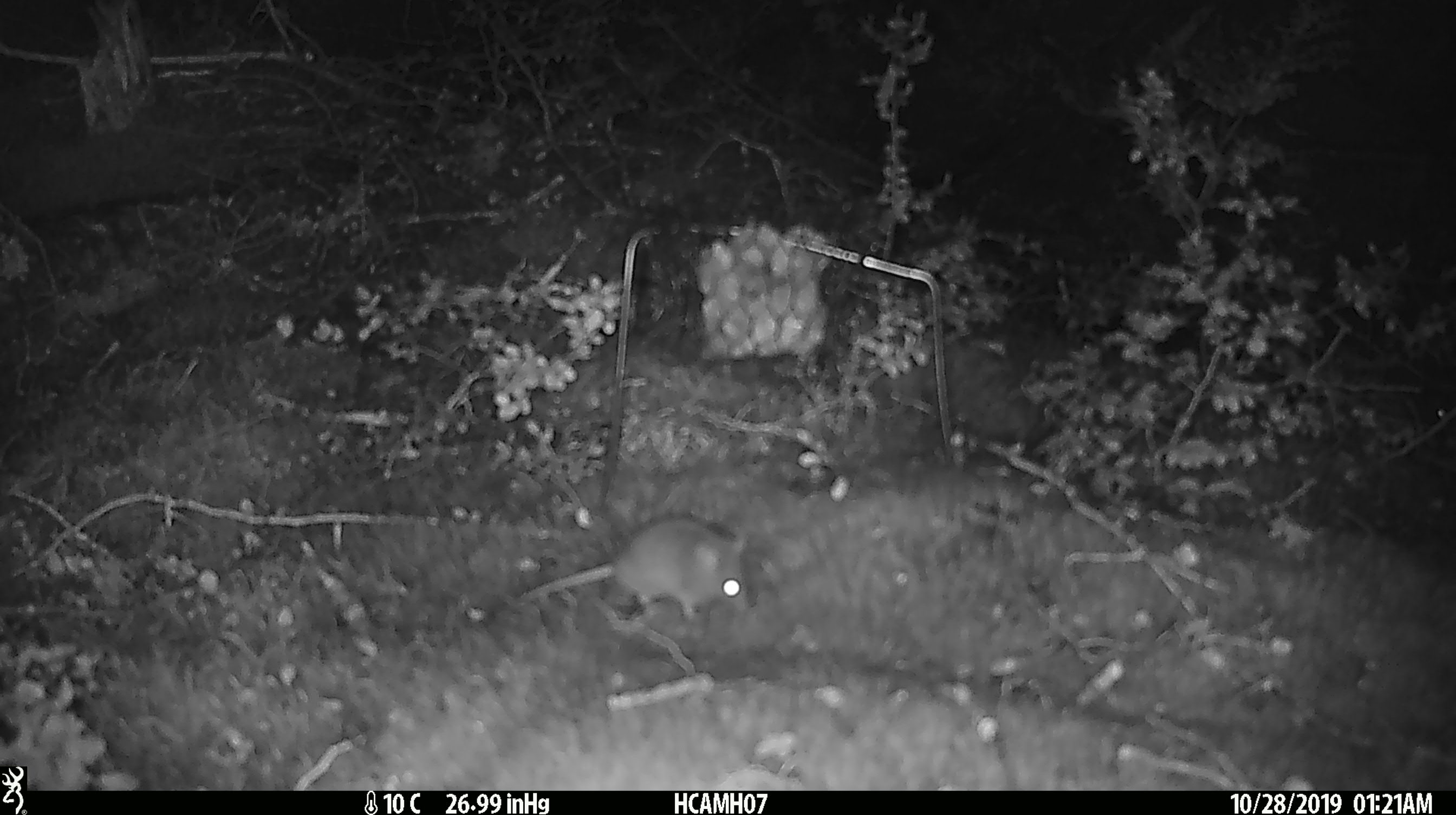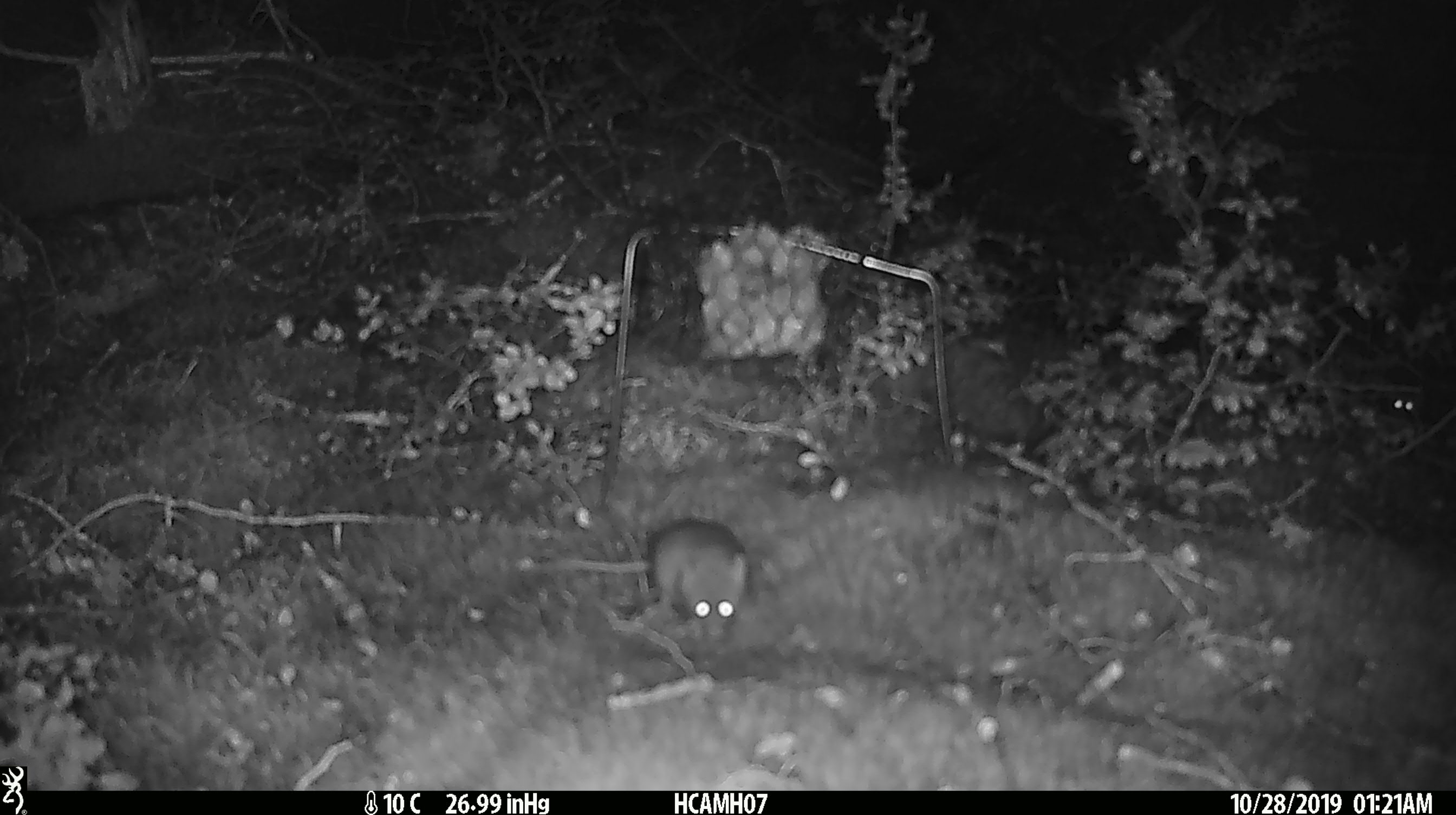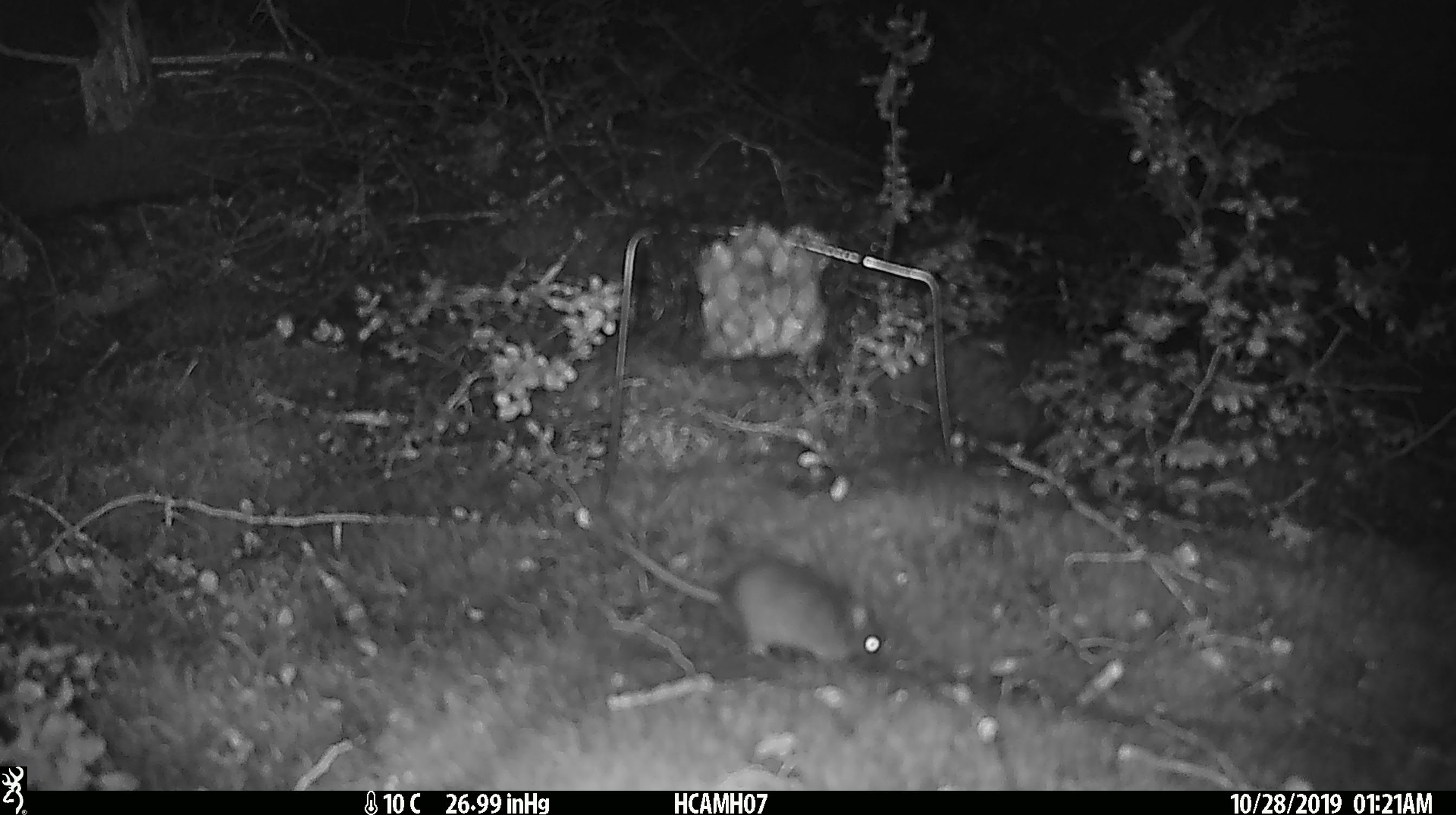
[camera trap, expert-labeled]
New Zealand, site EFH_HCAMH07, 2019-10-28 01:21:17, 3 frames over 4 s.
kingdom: Animalia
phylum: Chordata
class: Mammalia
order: Rodentia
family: Muridae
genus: Mus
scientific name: Mus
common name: mouse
Mouse (Mus).